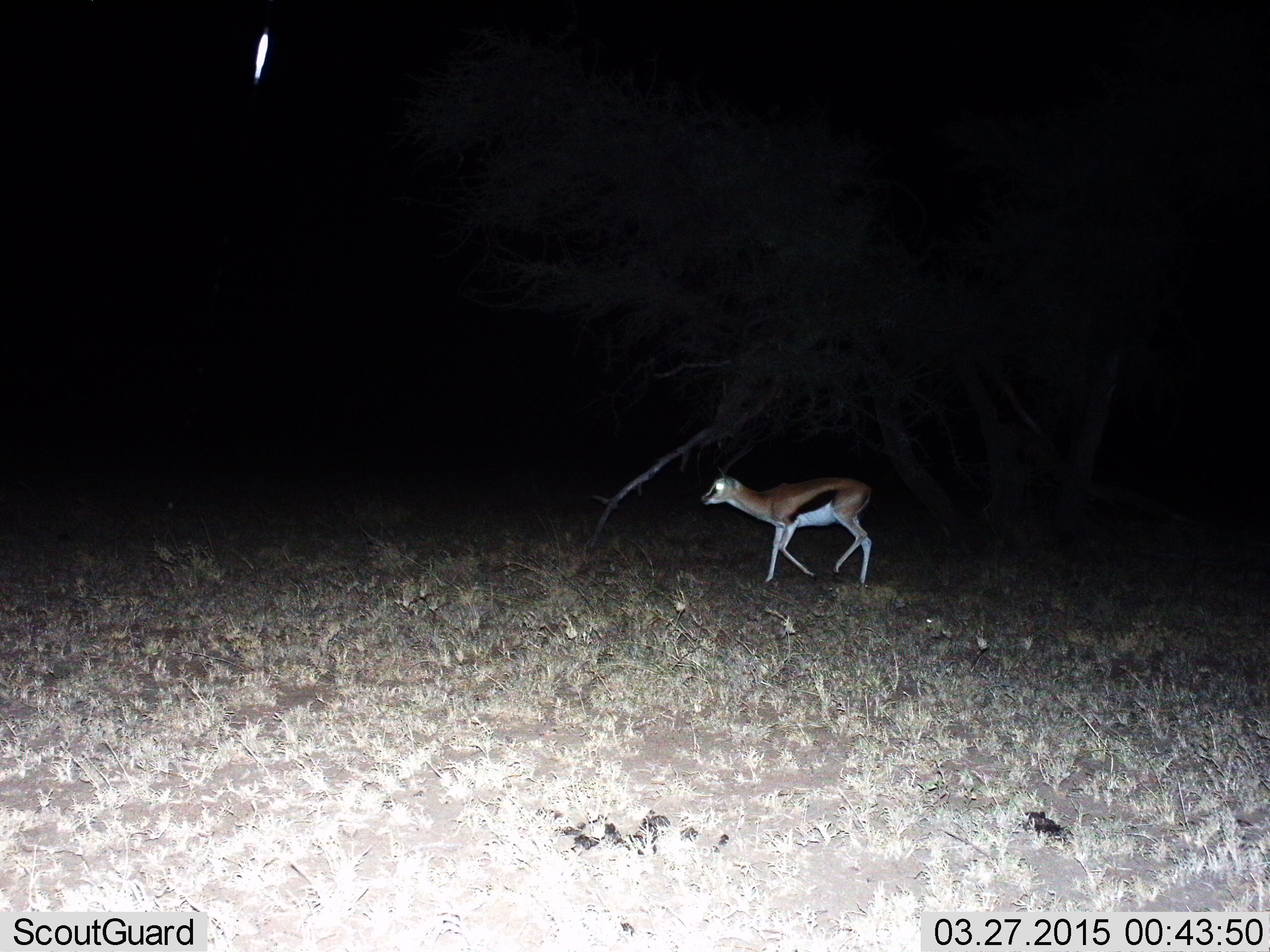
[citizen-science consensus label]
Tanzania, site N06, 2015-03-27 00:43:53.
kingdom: Animalia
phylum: Chordata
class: Mammalia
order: Artiodactyla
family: Bovidae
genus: Eudorcas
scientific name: Eudorcas thomsonii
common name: thomson's gazelle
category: gazellethomsons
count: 1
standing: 10%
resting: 0%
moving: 100%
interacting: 0%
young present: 10%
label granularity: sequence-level